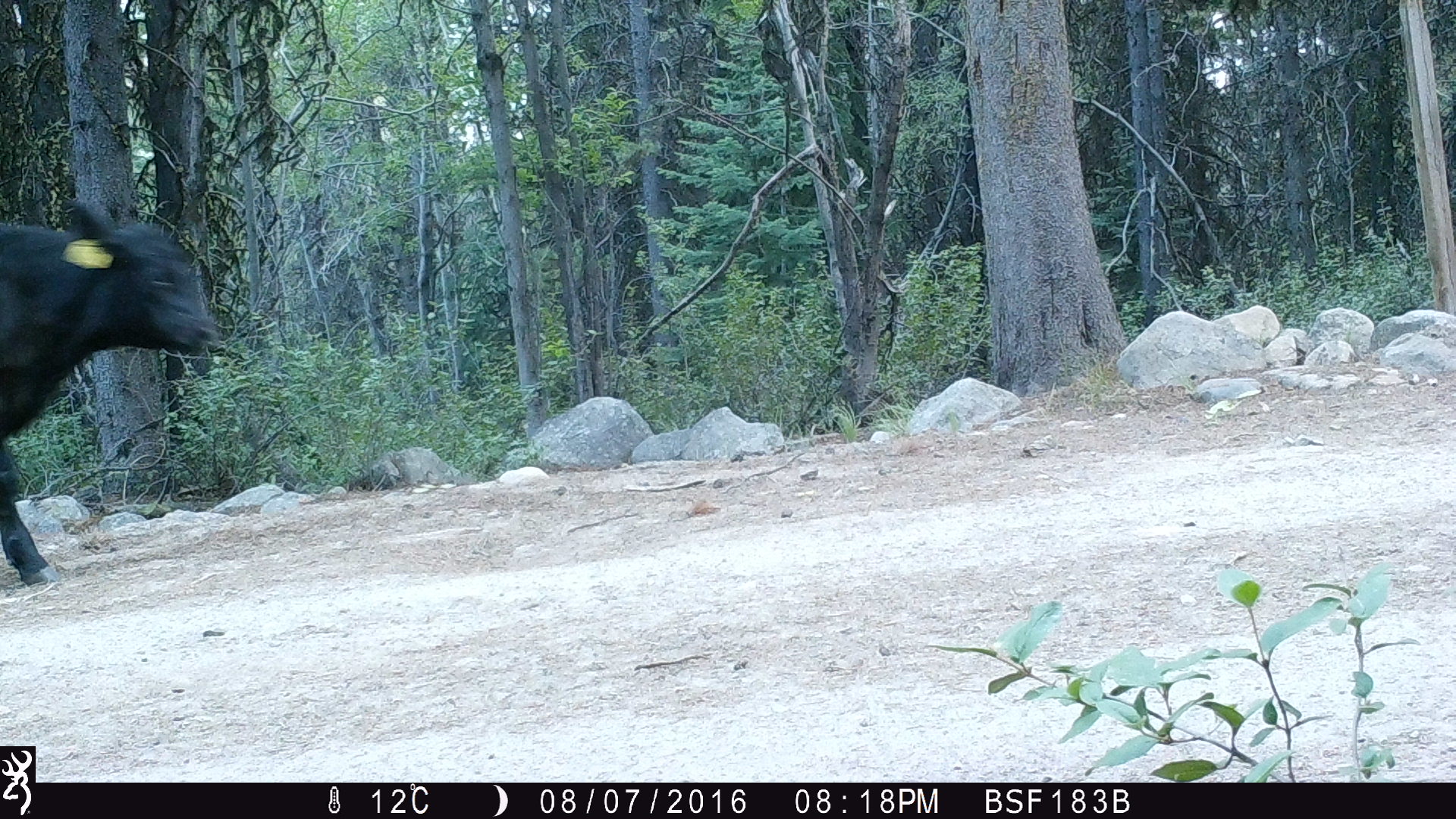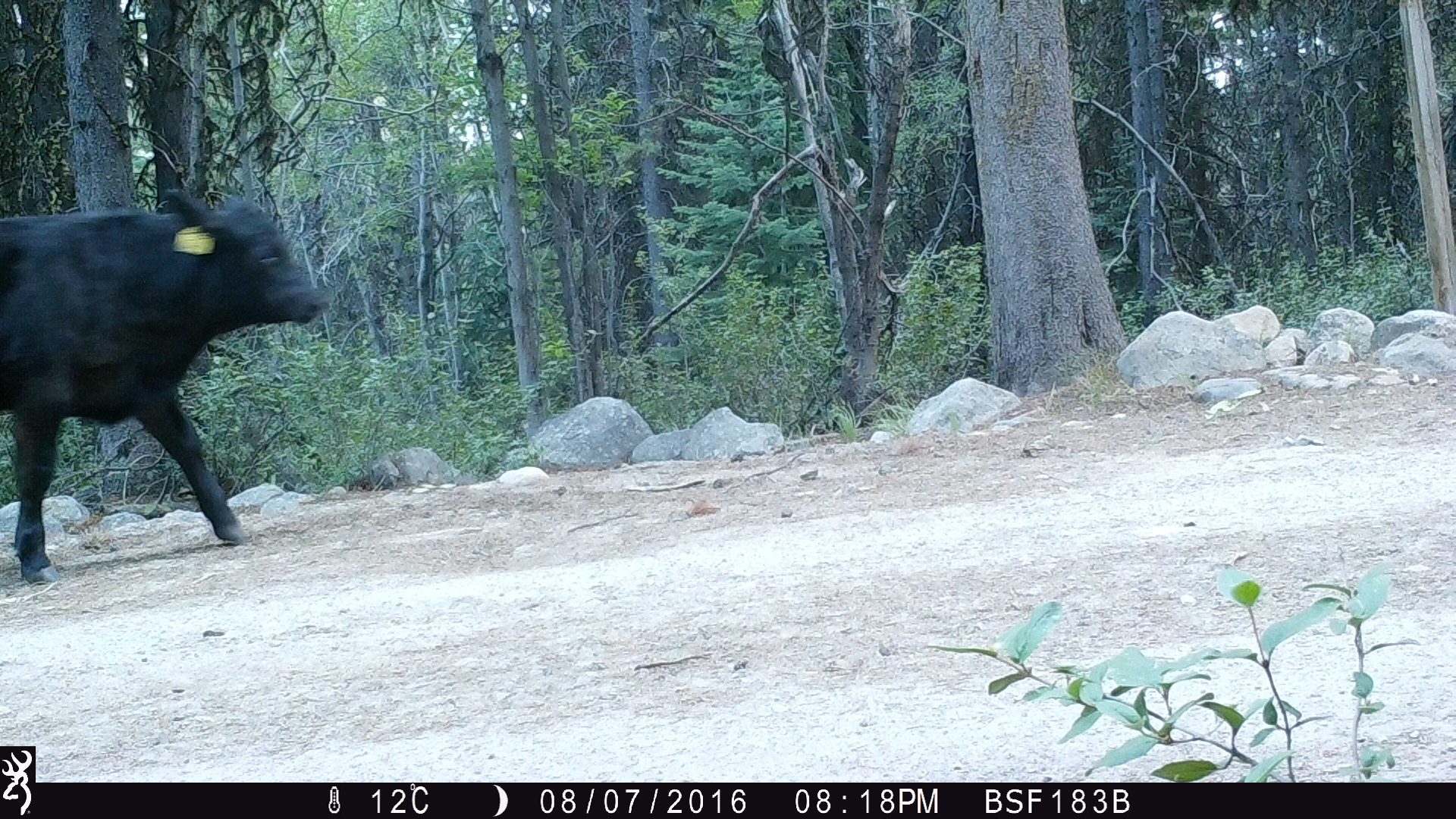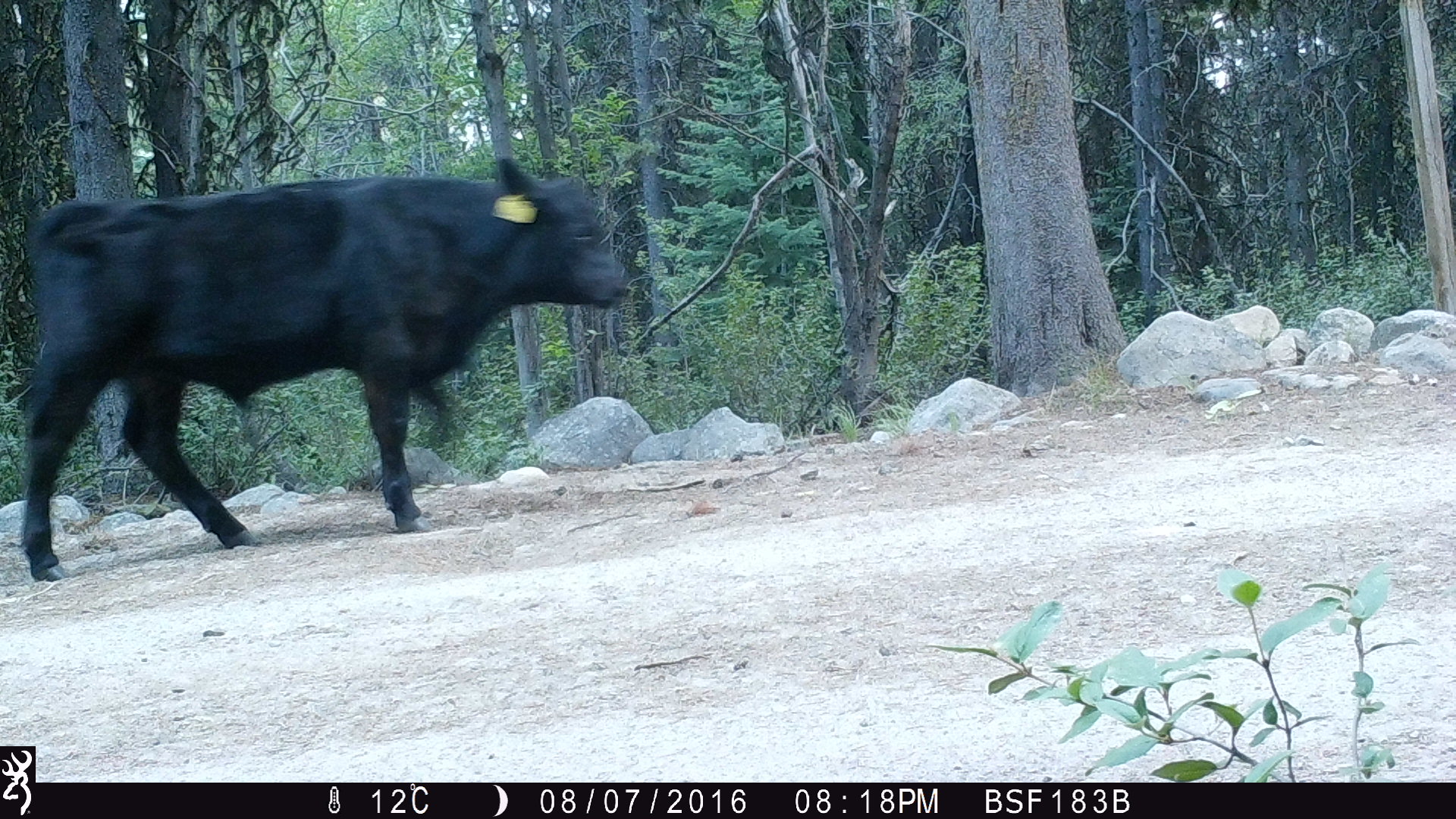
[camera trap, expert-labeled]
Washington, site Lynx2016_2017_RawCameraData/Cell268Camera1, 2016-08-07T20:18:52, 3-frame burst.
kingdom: Animalia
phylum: Chordata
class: Mammalia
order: Artiodactyla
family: Bovidae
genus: Bos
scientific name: Bos taurus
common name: domestic cattle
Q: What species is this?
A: Domestic cattle (Bos taurus).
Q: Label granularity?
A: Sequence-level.